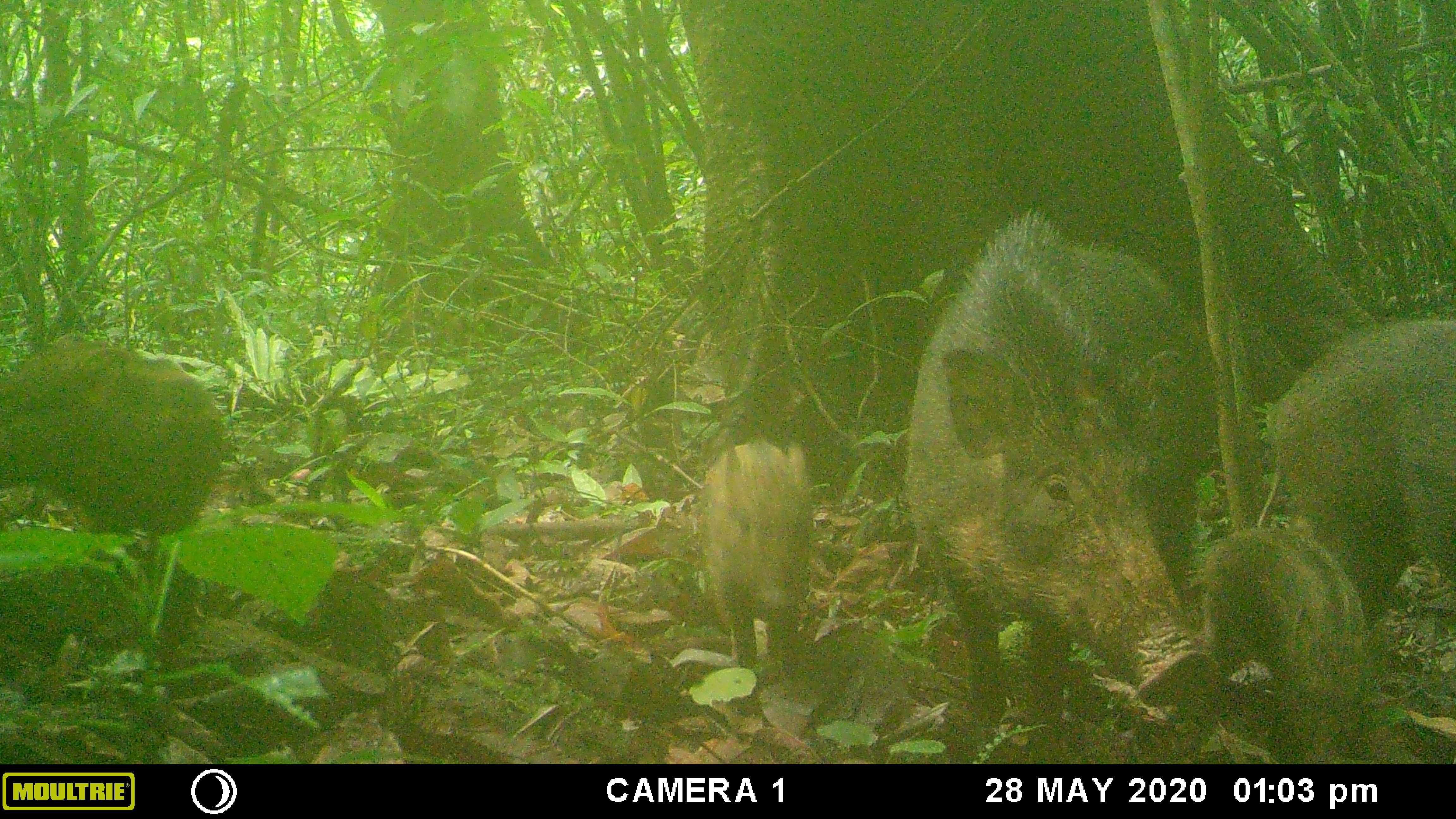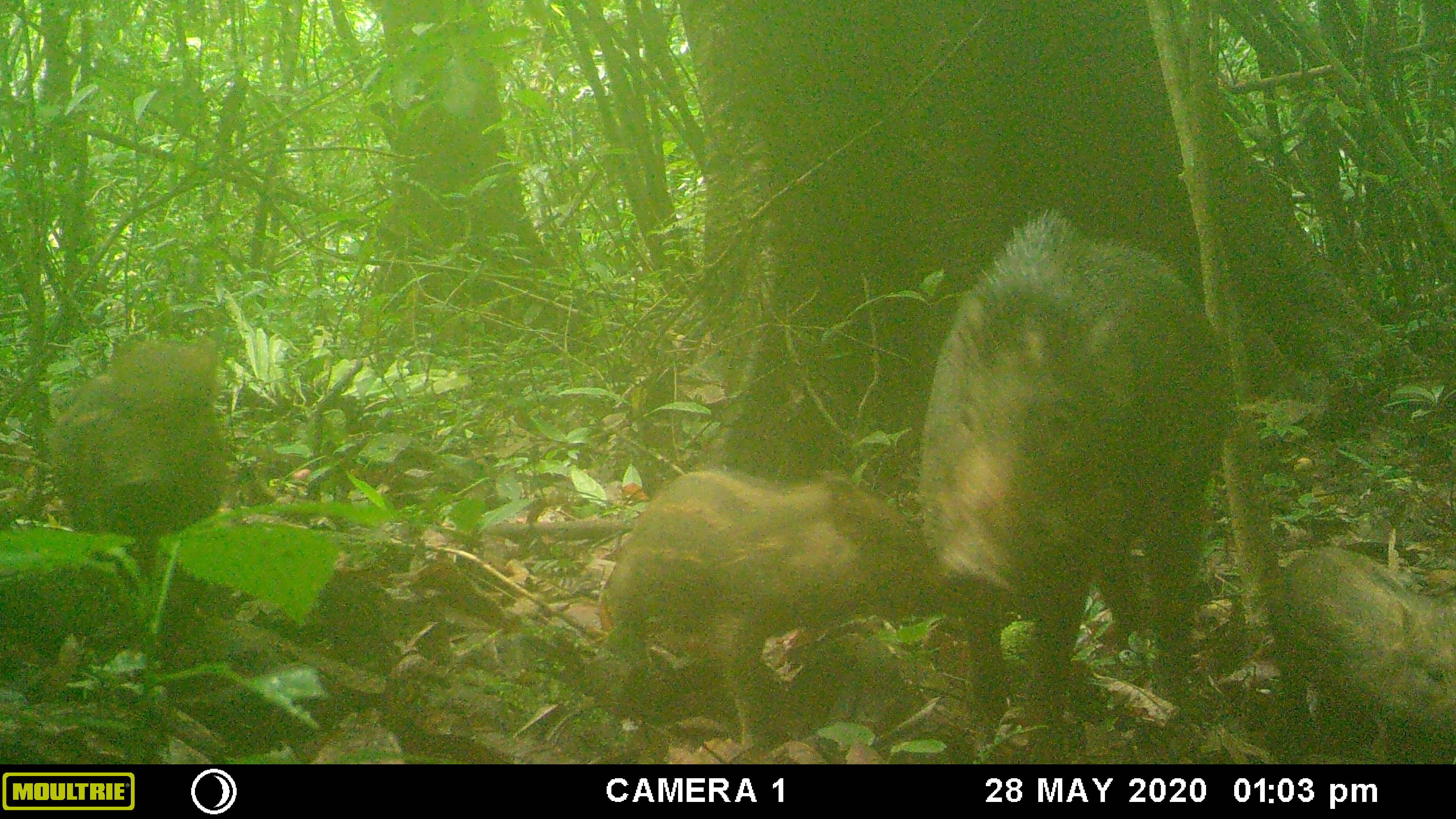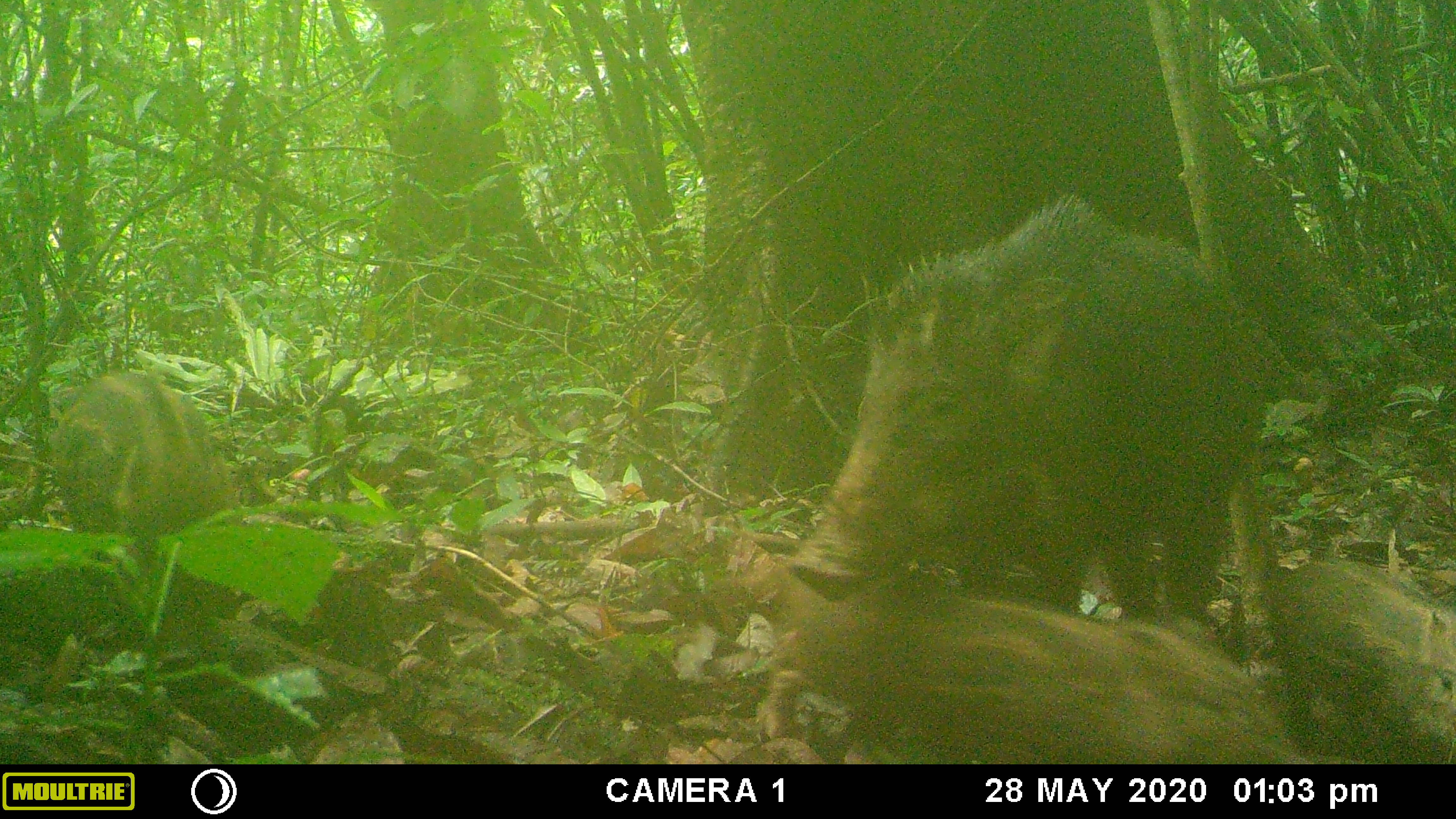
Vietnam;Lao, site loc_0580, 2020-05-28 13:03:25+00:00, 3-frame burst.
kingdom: Animalia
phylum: Chordata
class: Mammalia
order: Artiodactyla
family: Suidae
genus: Sus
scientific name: Sus scrofa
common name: eurasian wild pig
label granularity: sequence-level